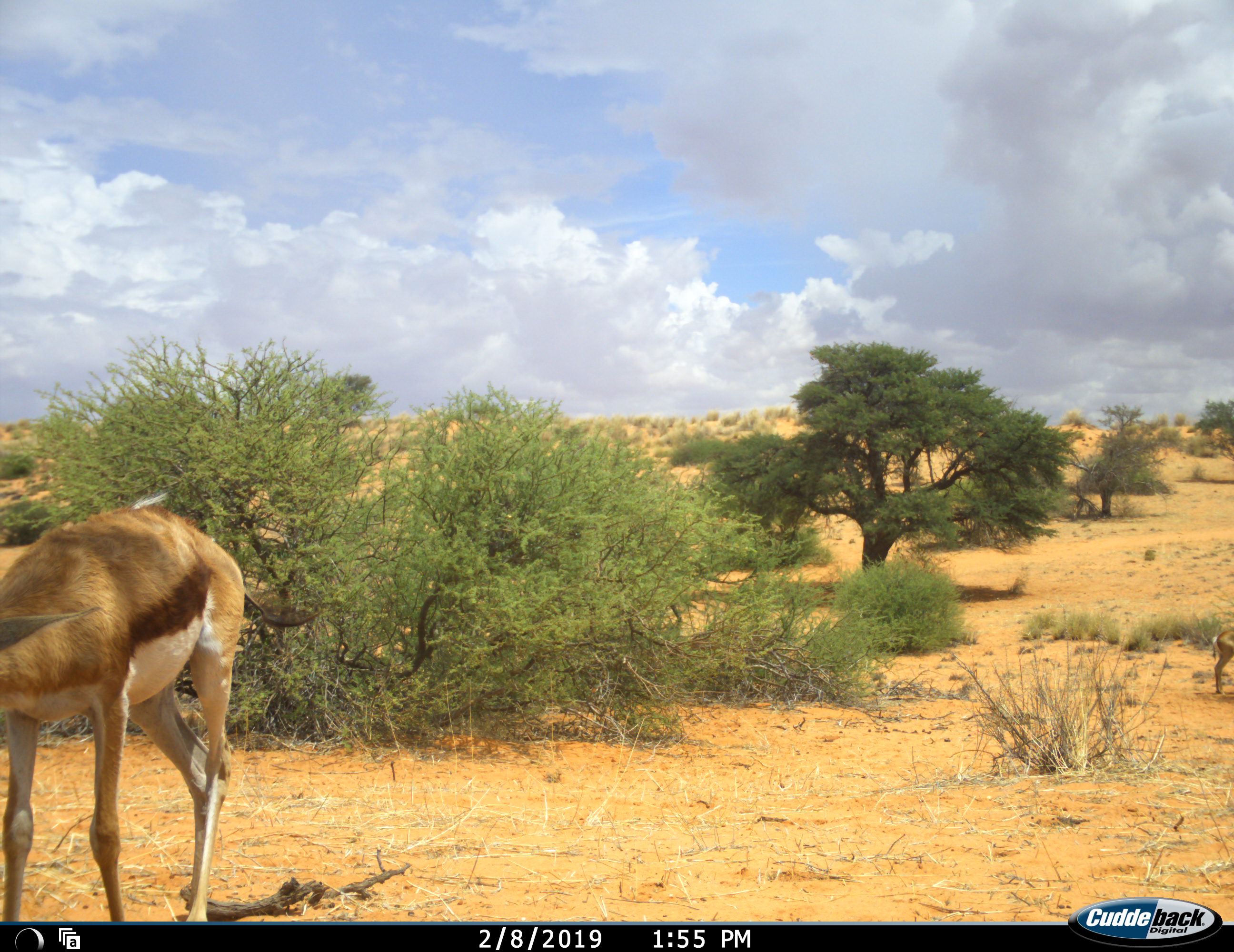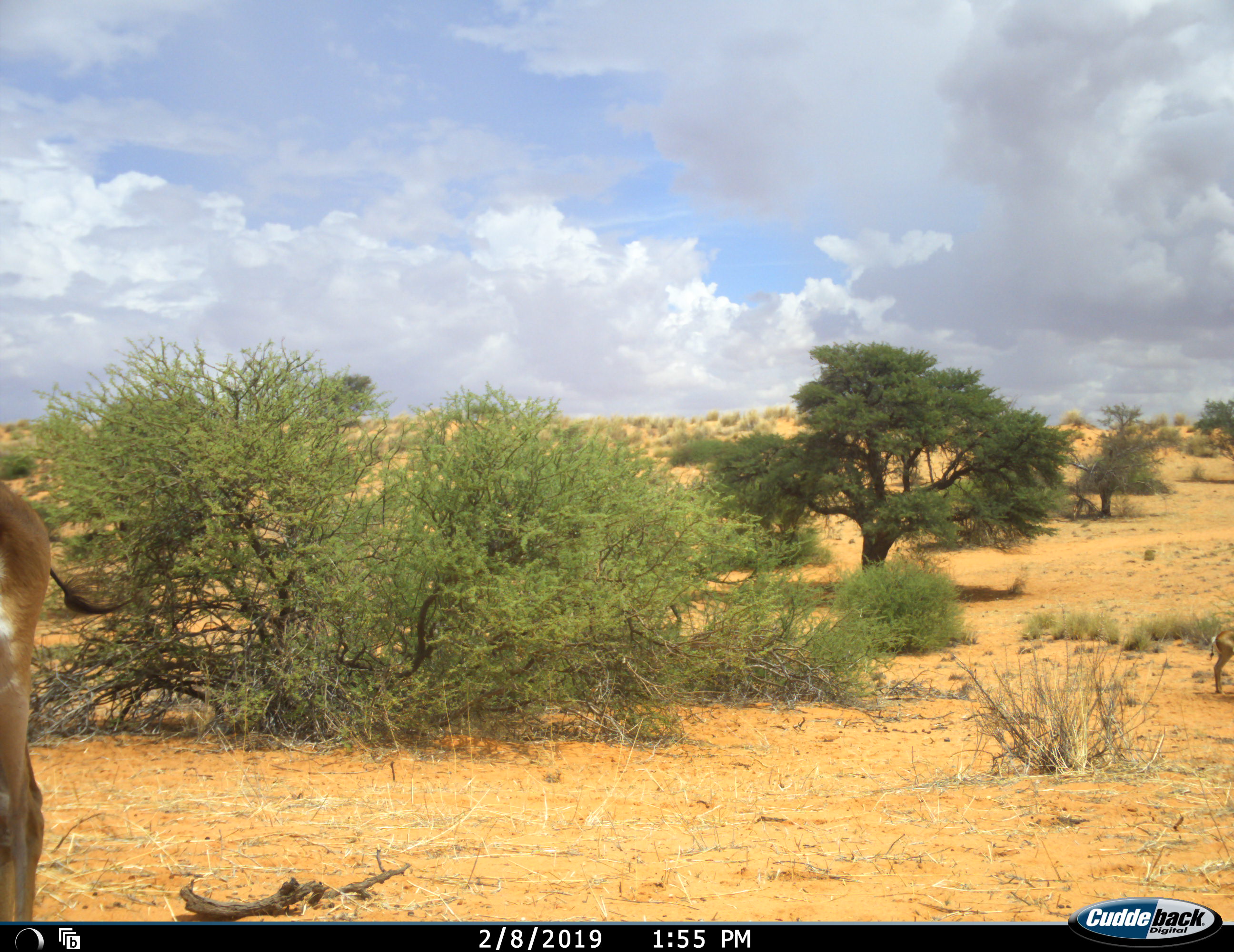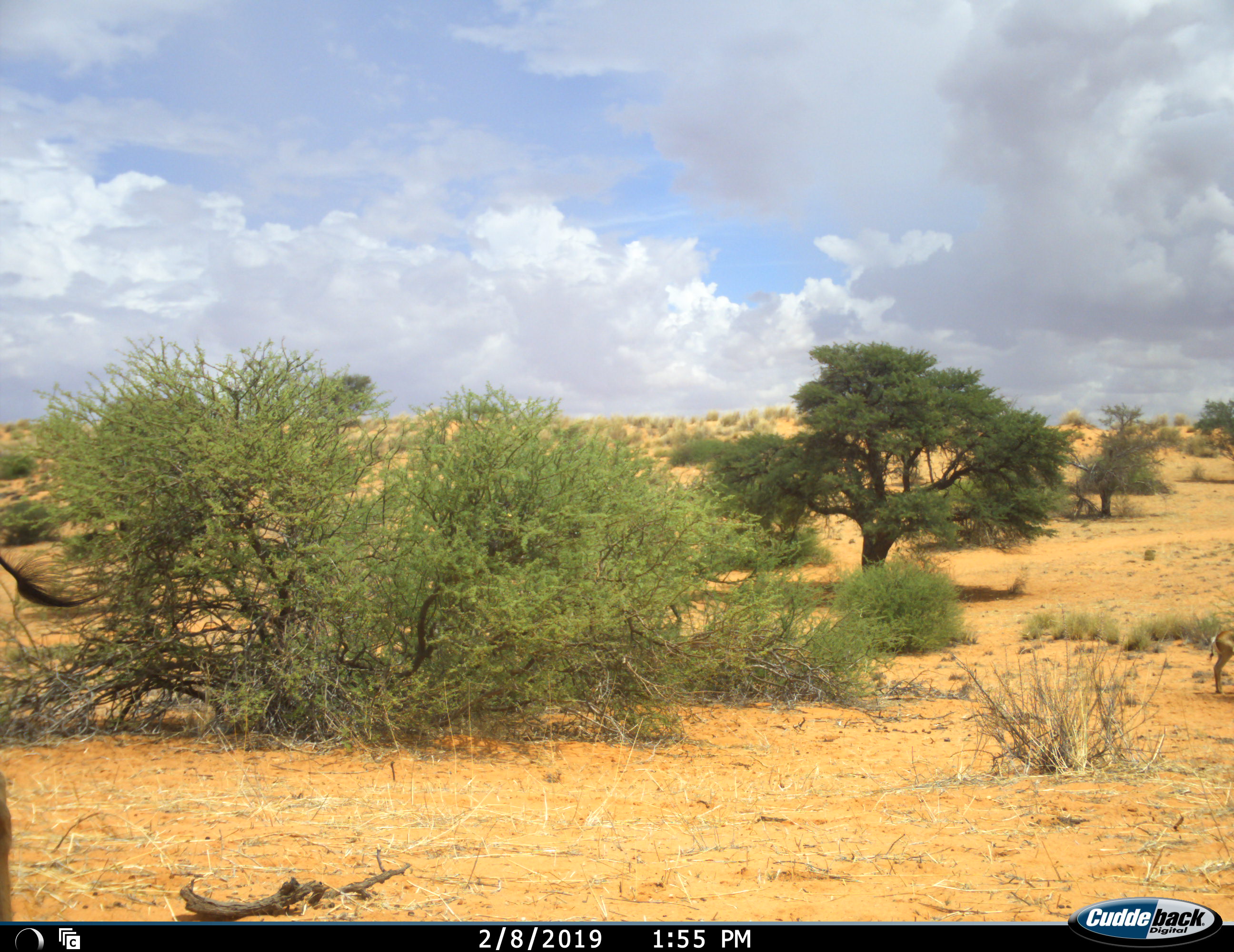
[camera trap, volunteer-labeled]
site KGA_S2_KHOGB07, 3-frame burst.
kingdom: Animalia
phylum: Chordata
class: Mammalia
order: Artiodactyla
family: Bovidae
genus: Antidorcas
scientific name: Antidorcas marsupialis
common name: springbok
Springbok (Antidorcas marsupialis), count 2. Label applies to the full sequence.